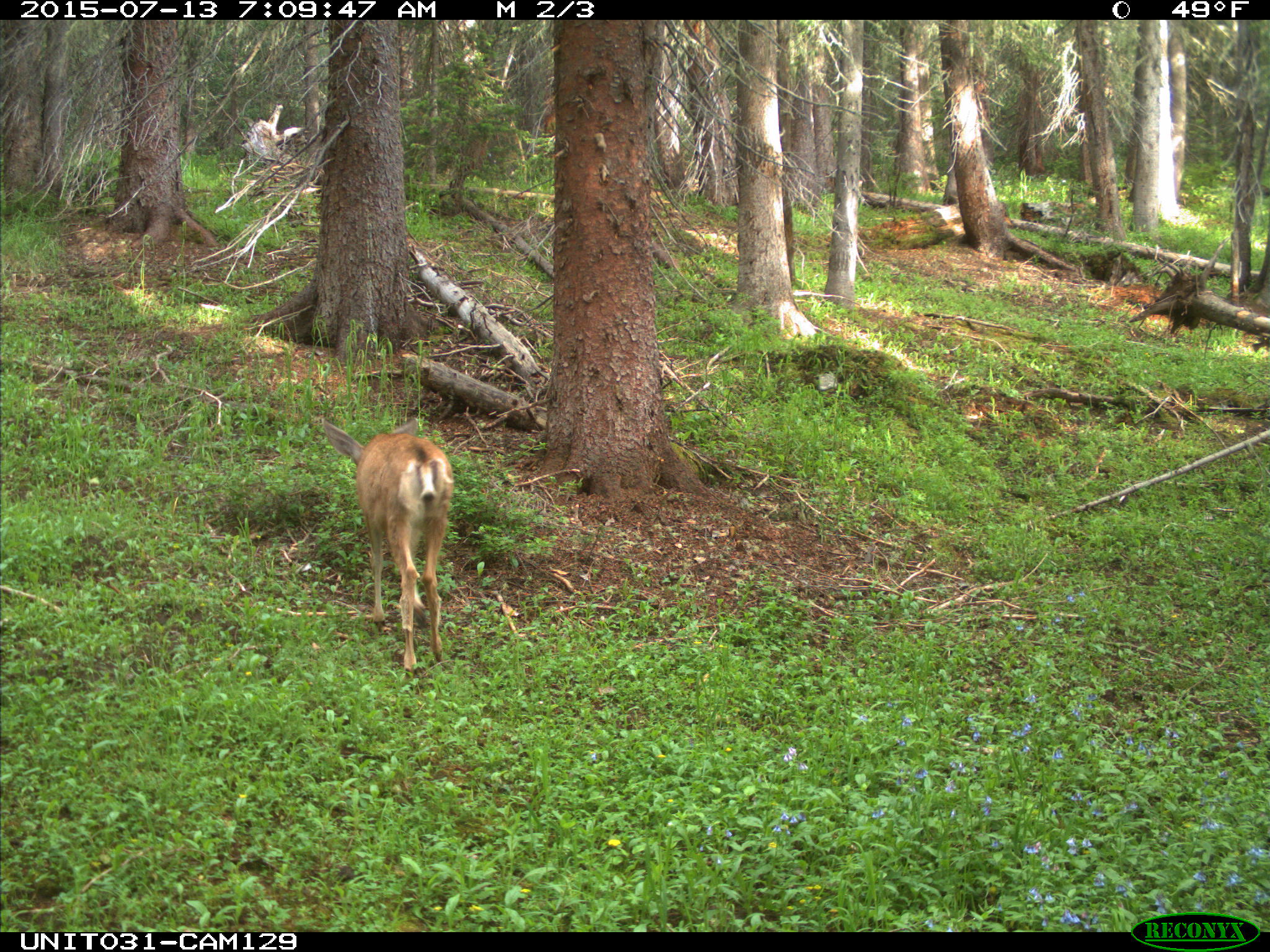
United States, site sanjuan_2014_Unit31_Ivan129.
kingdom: Animalia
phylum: Chordata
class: Mammalia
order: Artiodactyla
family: Cervidae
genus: Odocoileus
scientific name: Odocoileus hemionus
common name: mule deer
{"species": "Odocoileus hemionus (mule deer)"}